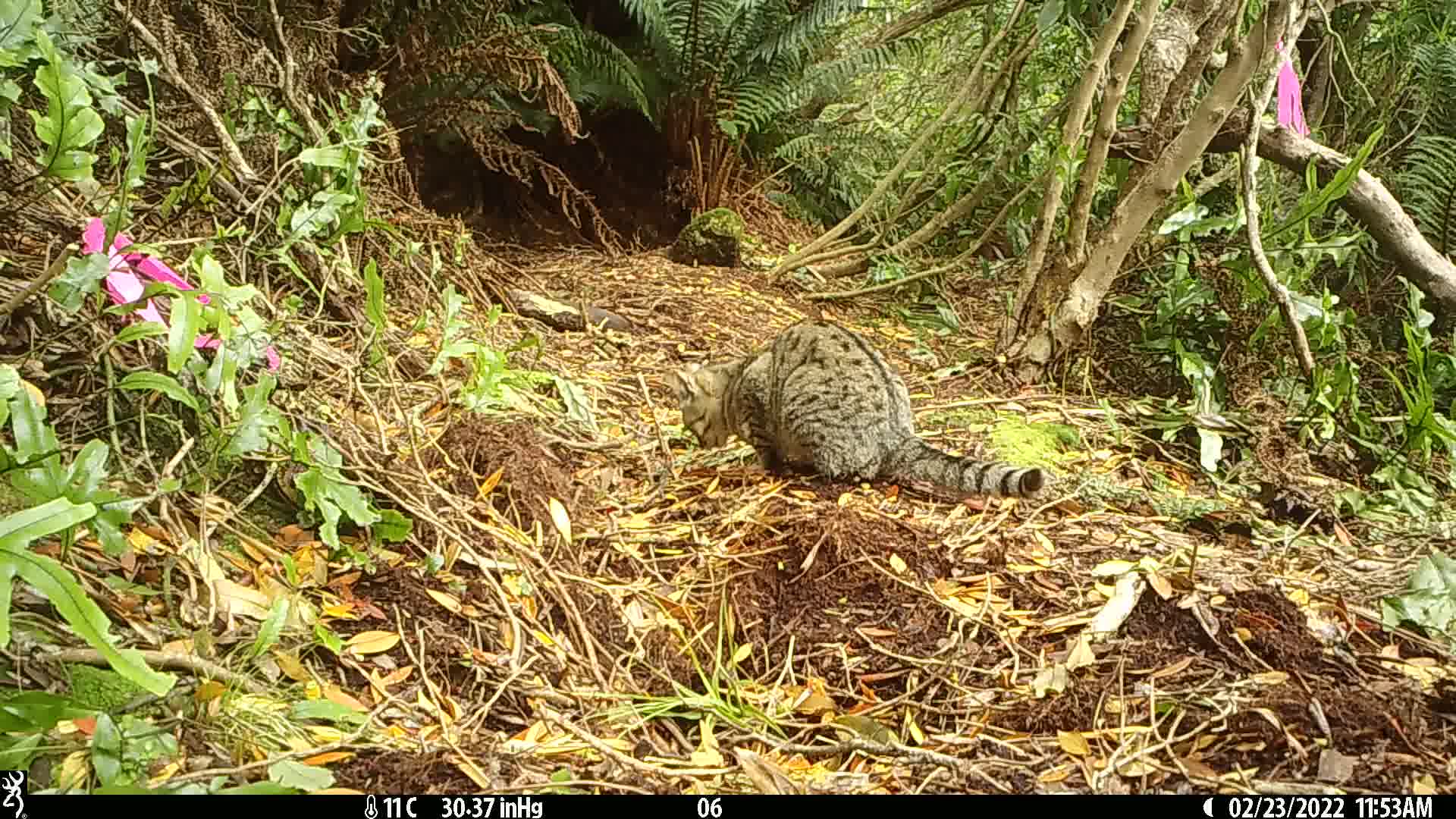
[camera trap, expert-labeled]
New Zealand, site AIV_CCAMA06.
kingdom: Animalia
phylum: Chordata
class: Mammalia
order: Carnivora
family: Felidae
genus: Felis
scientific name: Felis catus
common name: domestic cat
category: cat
Cat (domestic cat) (Felis catus).